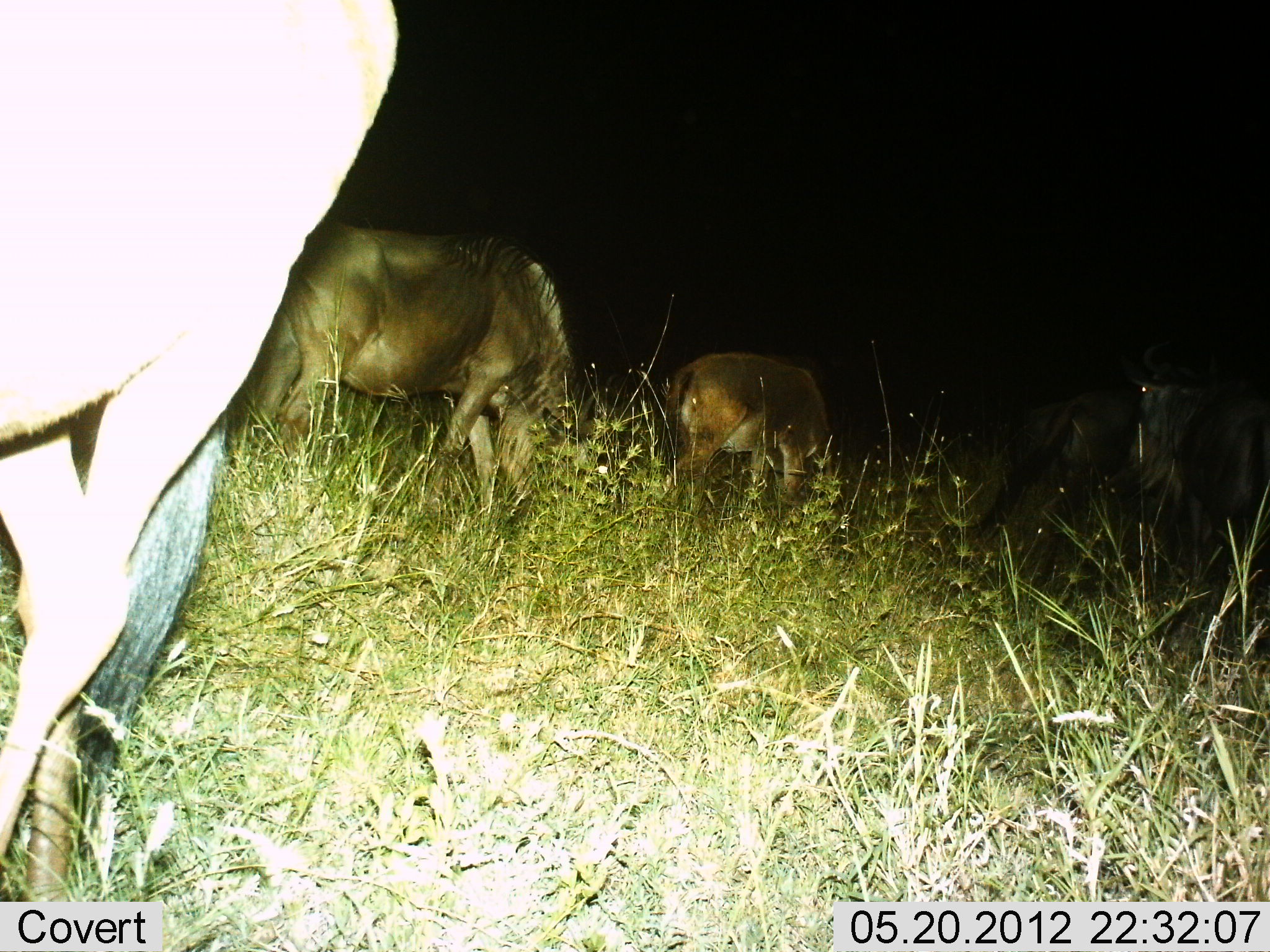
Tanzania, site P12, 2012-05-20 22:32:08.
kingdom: Animalia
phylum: Chordata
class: Mammalia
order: Artiodactyla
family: Bovidae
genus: Connochaetes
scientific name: Connochaetes taurinus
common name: blue wildebeest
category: wildebeest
Wildebeest (blue wildebeest) (Connochaetes taurinus), count 5. Behavior (volunteer vote fractions): standing 60%, resting 0%, moving 0%, interacting 0%. Young present (vote fraction): 0%. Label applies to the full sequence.